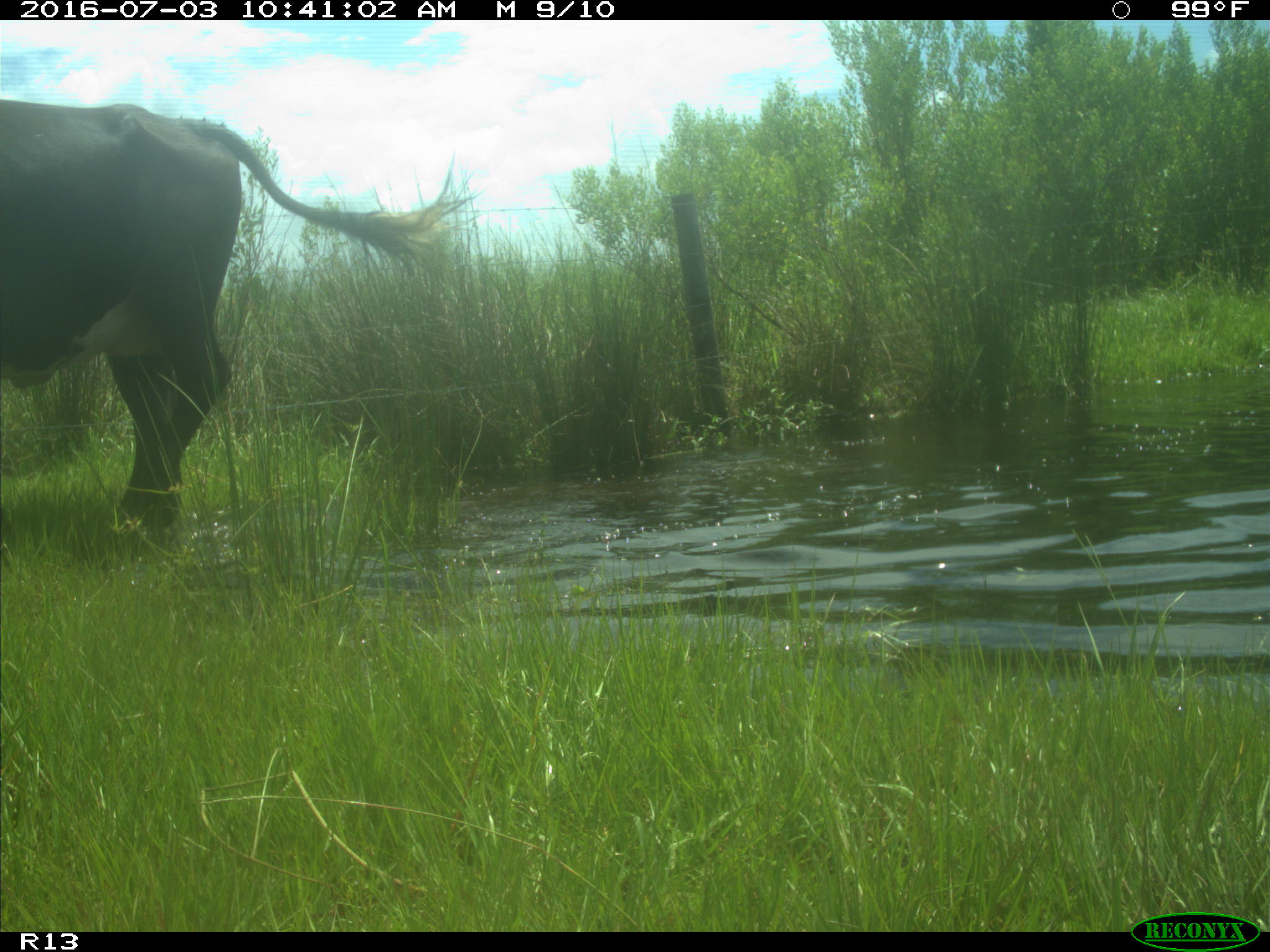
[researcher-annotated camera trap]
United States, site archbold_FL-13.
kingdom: Animalia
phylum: Chordata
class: Mammalia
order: Artiodactyla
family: Bovidae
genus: Bos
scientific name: Bos taurus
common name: domestic cow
Bos taurus (domestic cow).